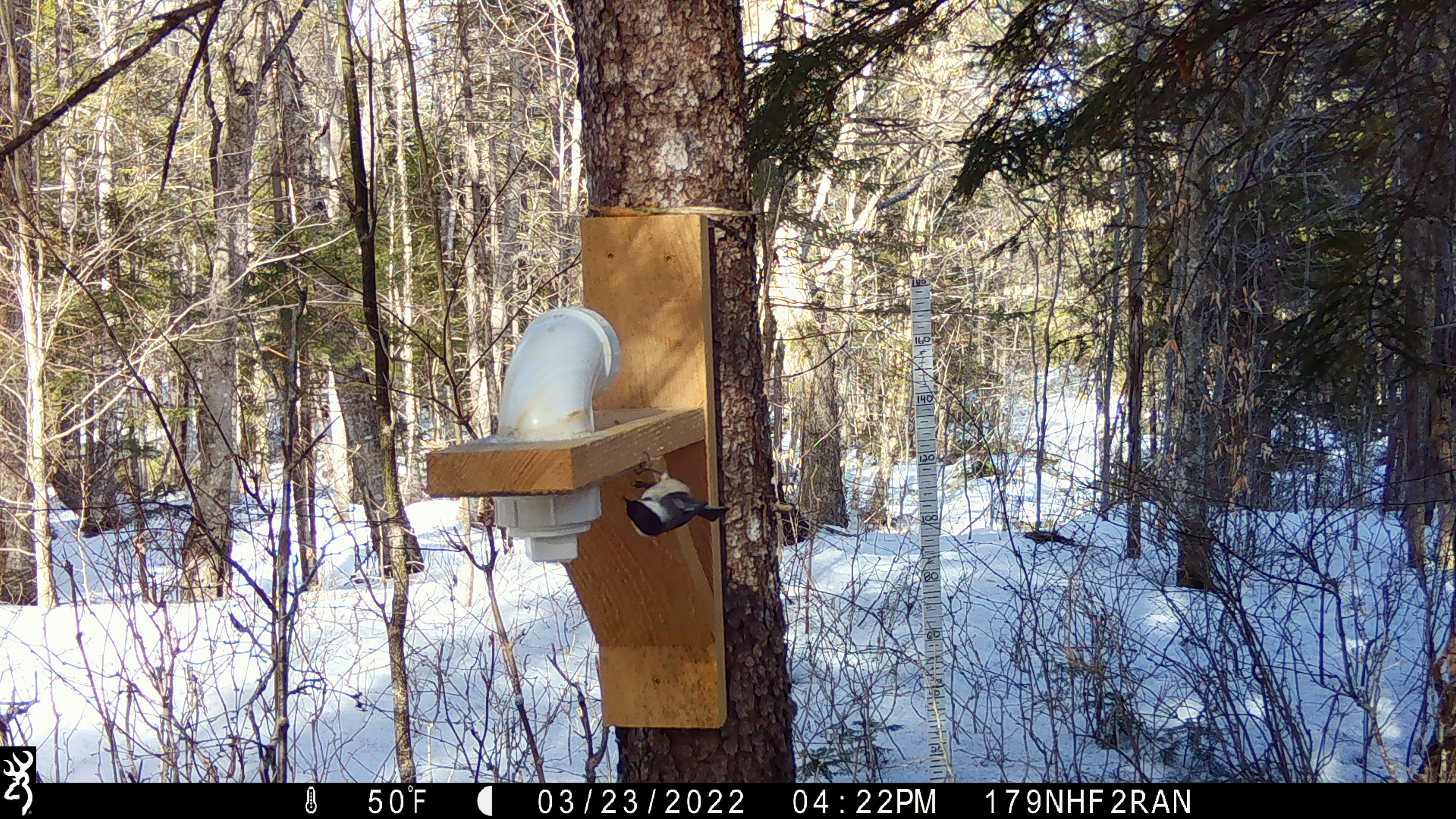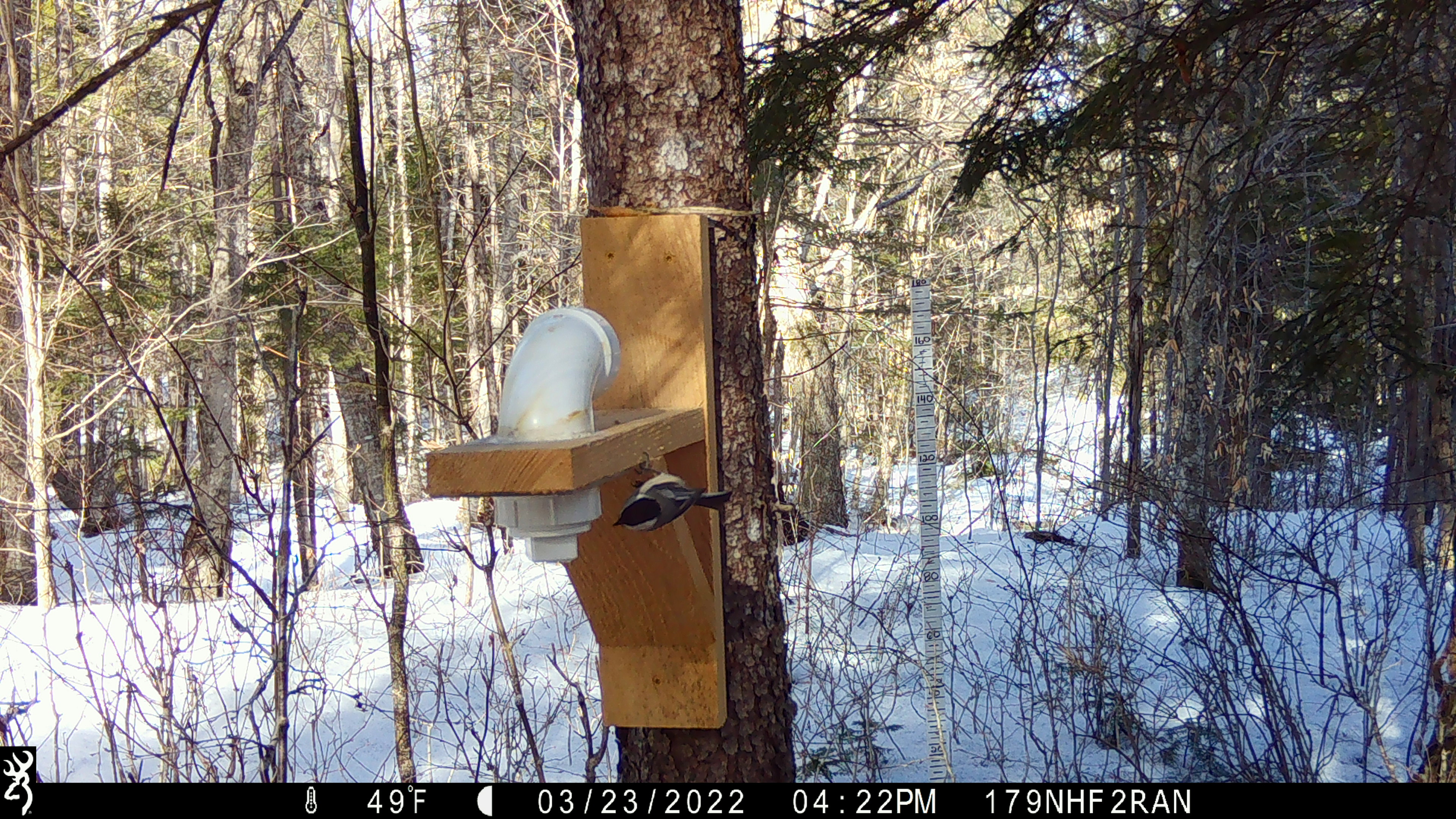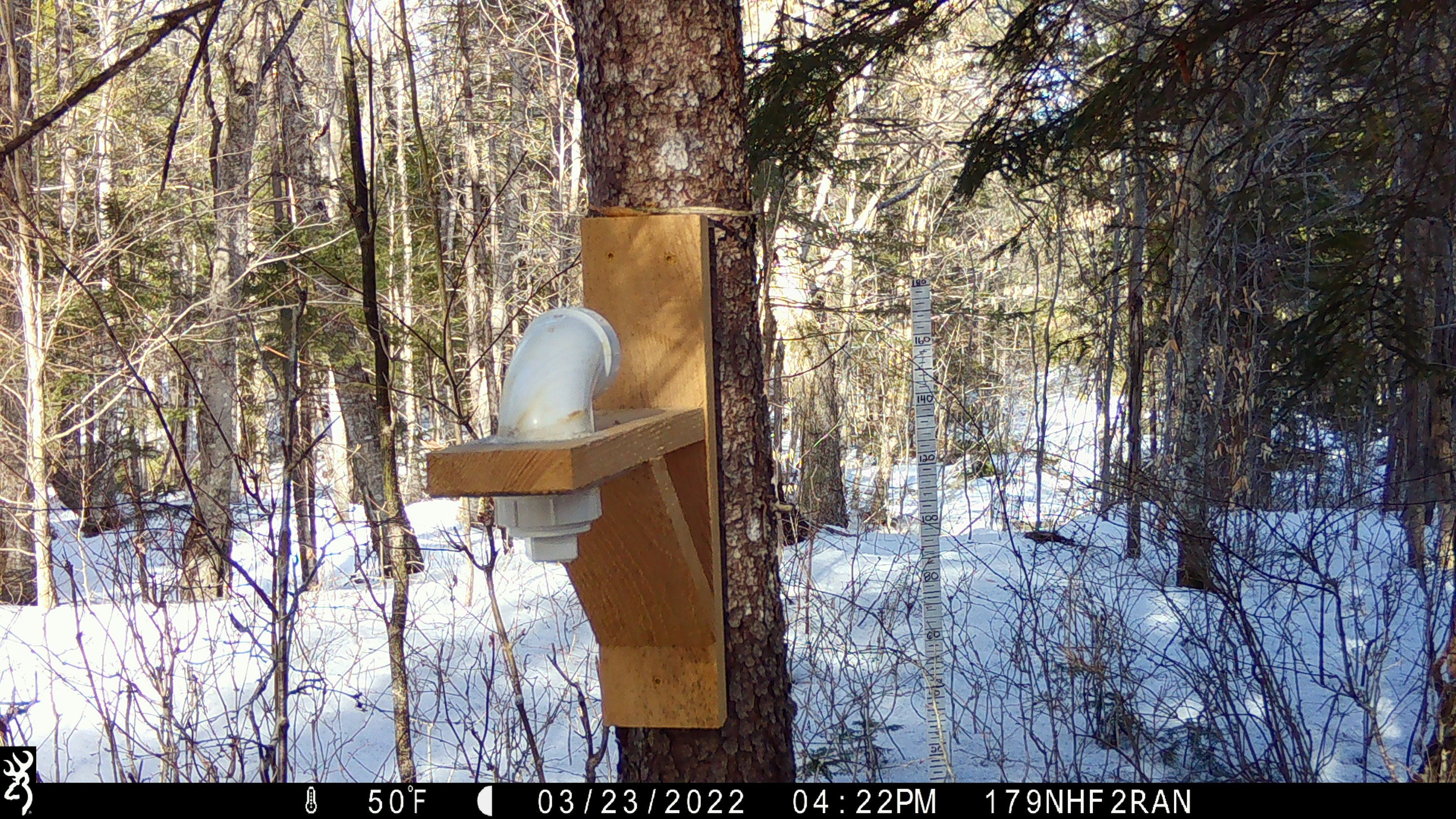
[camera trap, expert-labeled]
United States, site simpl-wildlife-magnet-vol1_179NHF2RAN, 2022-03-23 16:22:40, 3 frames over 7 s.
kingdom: Animalia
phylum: Chordata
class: Aves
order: Passeriformes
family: Paridae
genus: Poecile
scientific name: Poecile atricapillus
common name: black-capped chickadee